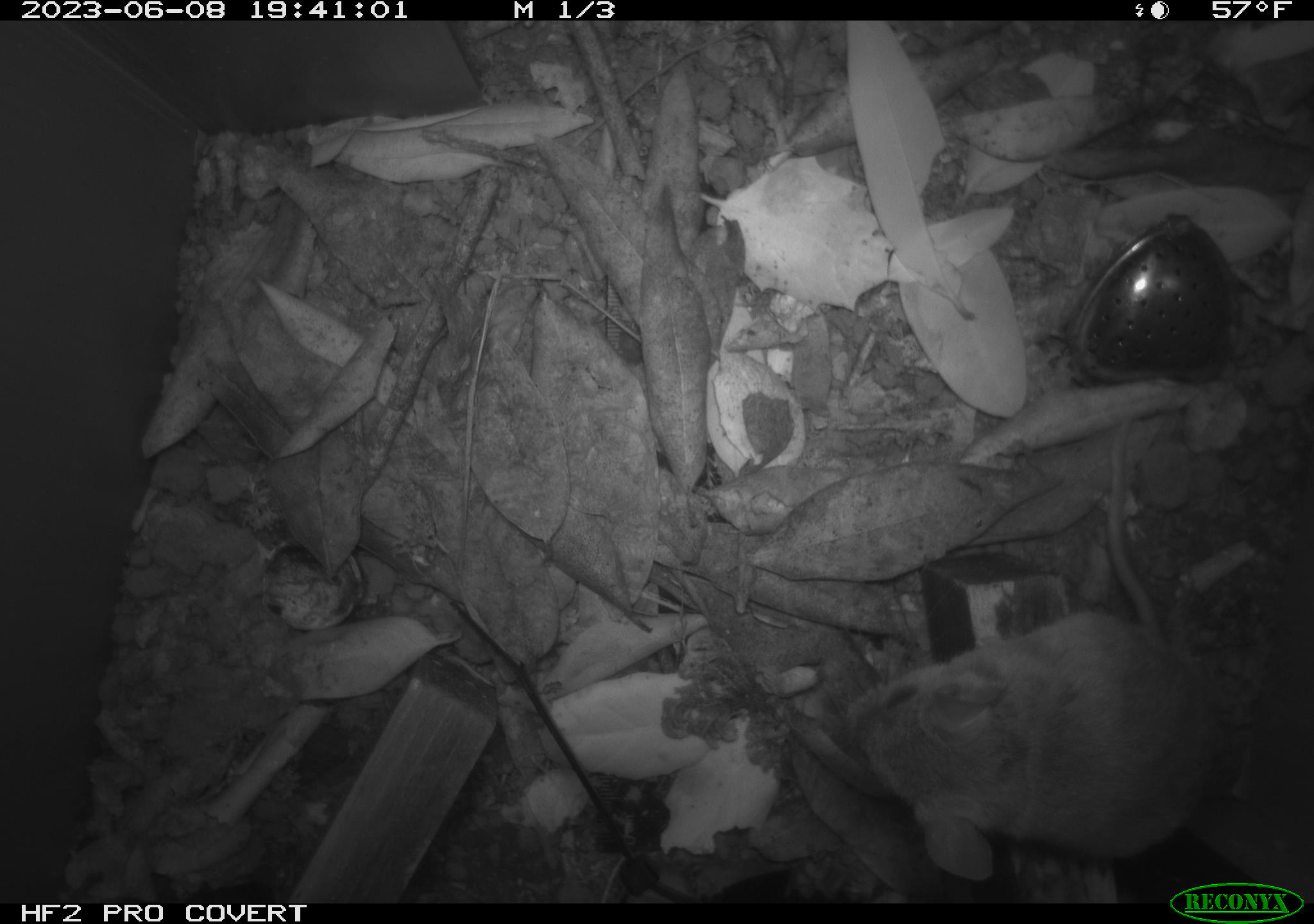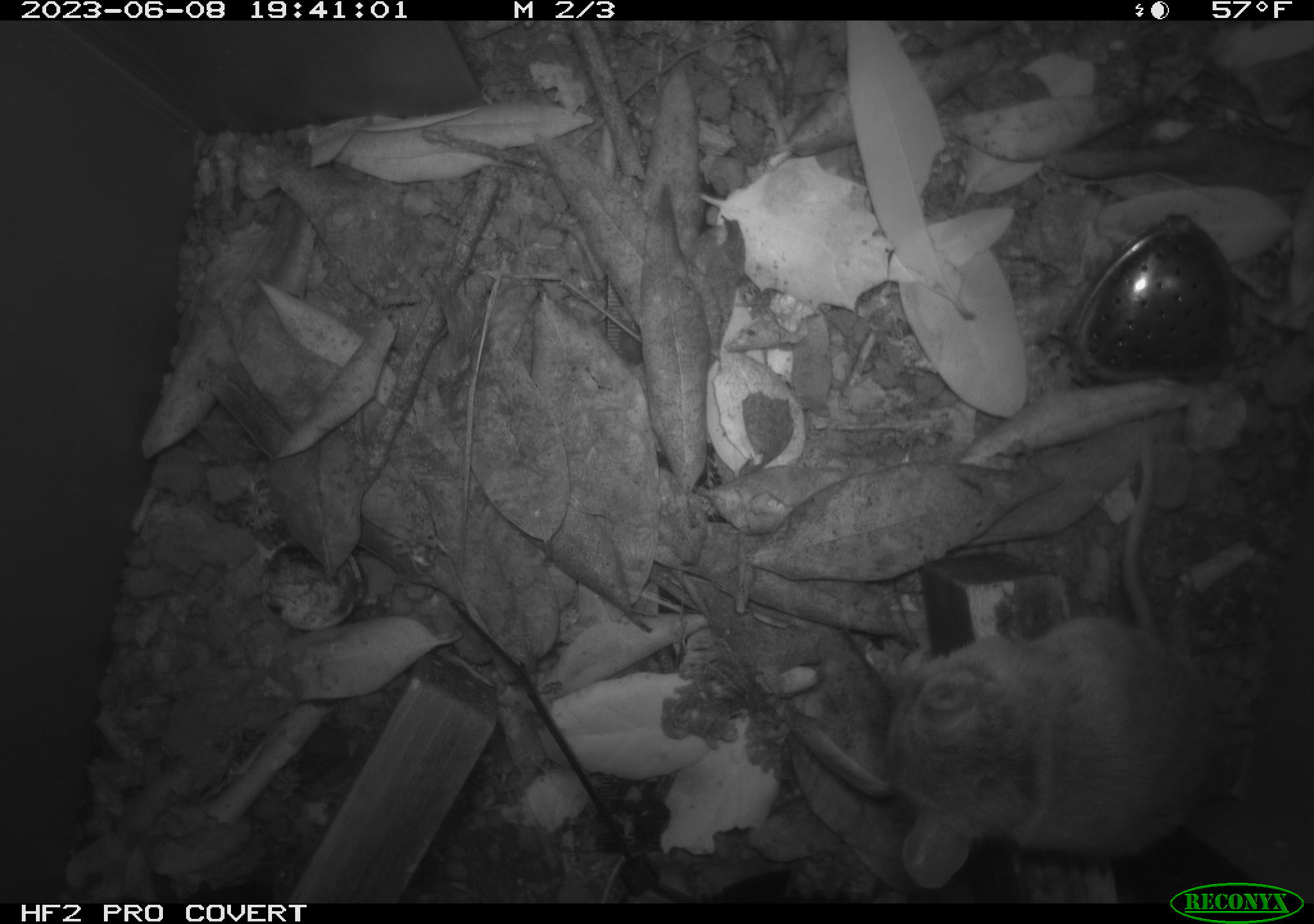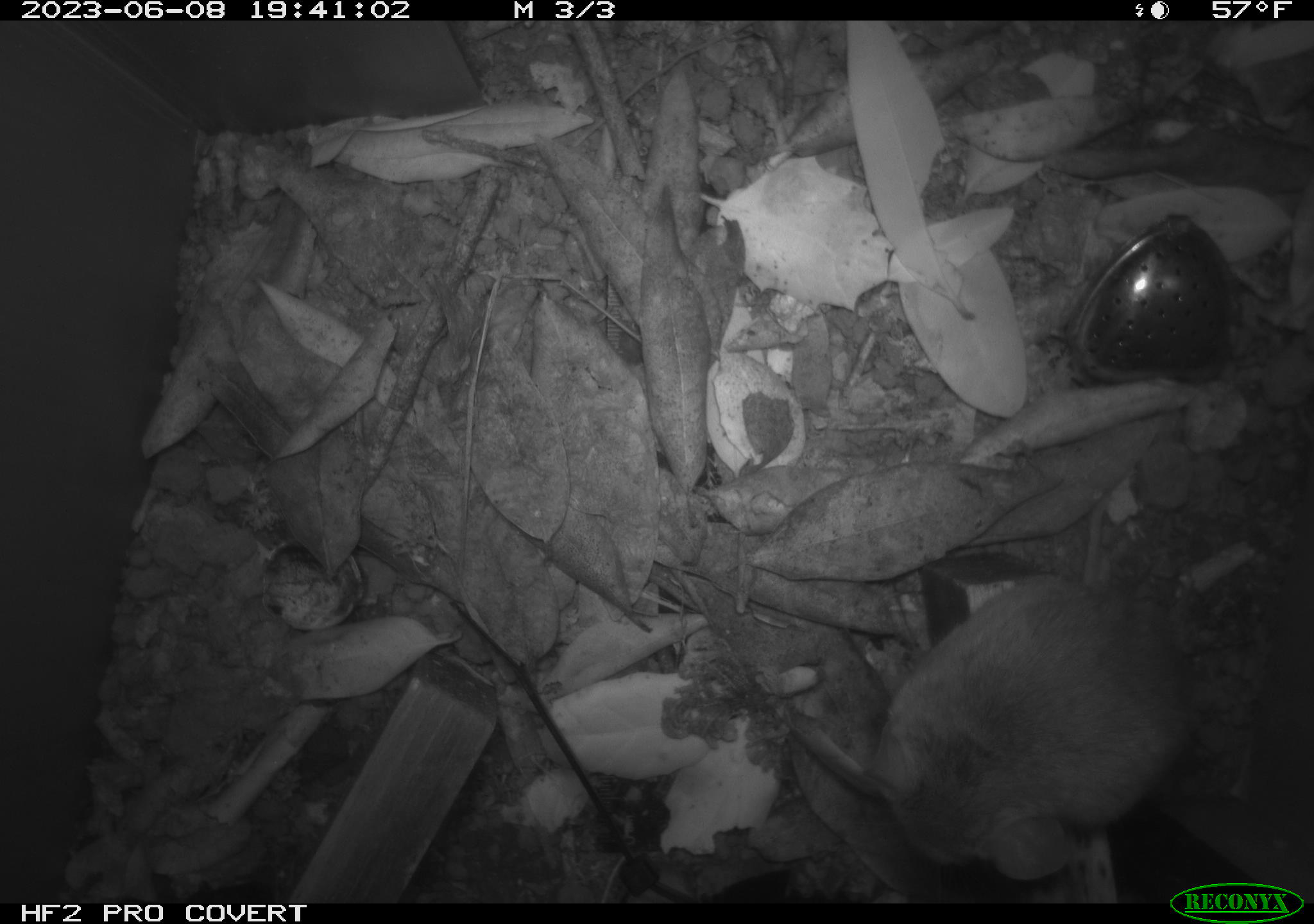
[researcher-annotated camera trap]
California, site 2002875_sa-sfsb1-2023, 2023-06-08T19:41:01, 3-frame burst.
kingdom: Animalia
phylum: Chordata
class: Mammalia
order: Rodentia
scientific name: Rodentia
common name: mouse species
Mouse species (Rodentia).